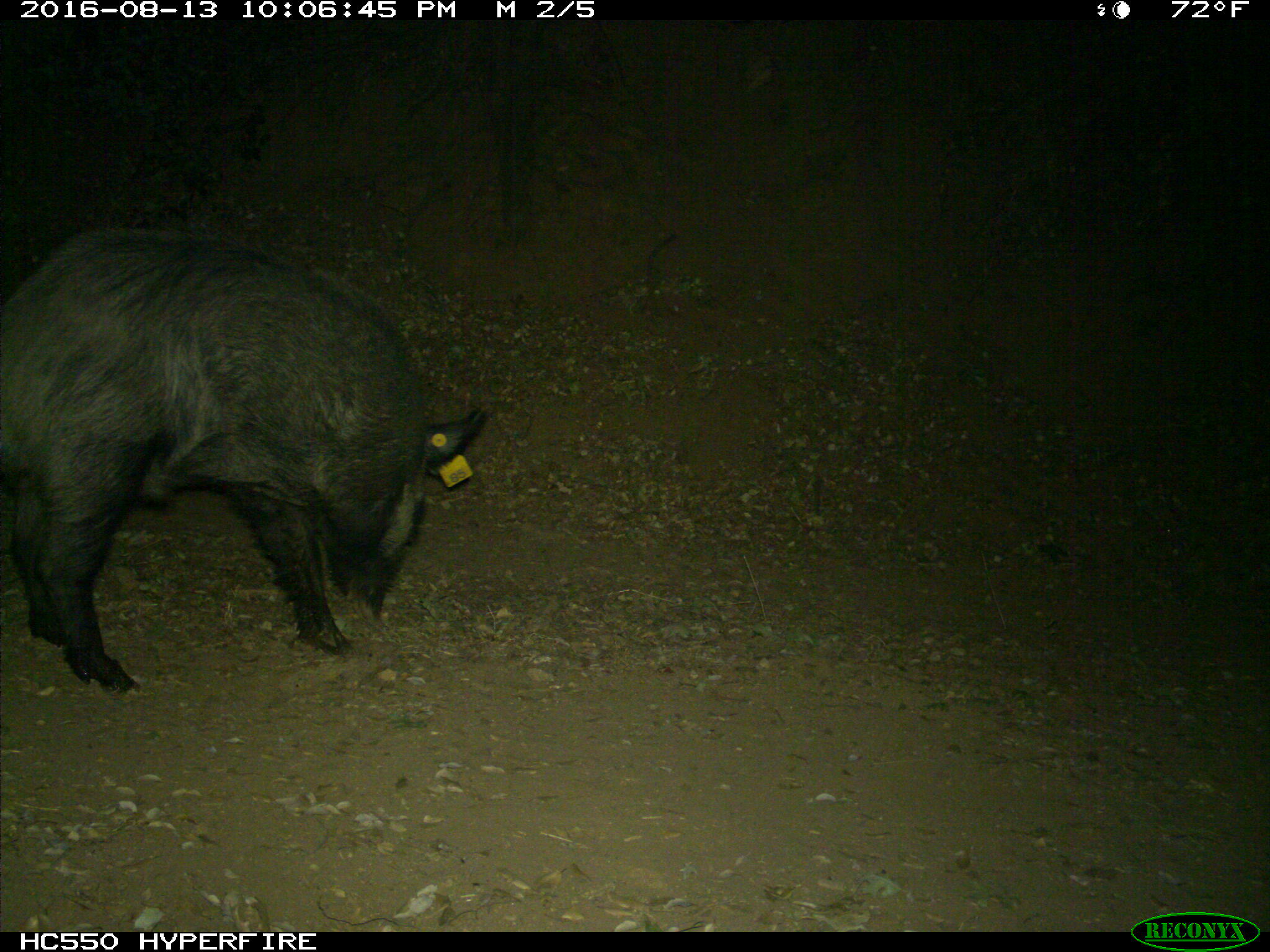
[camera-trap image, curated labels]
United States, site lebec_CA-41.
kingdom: Animalia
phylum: Chordata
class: Mammalia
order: Artiodactyla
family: Suidae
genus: Sus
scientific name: Sus scrofa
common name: wild boar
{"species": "Sus scrofa (wild boar)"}